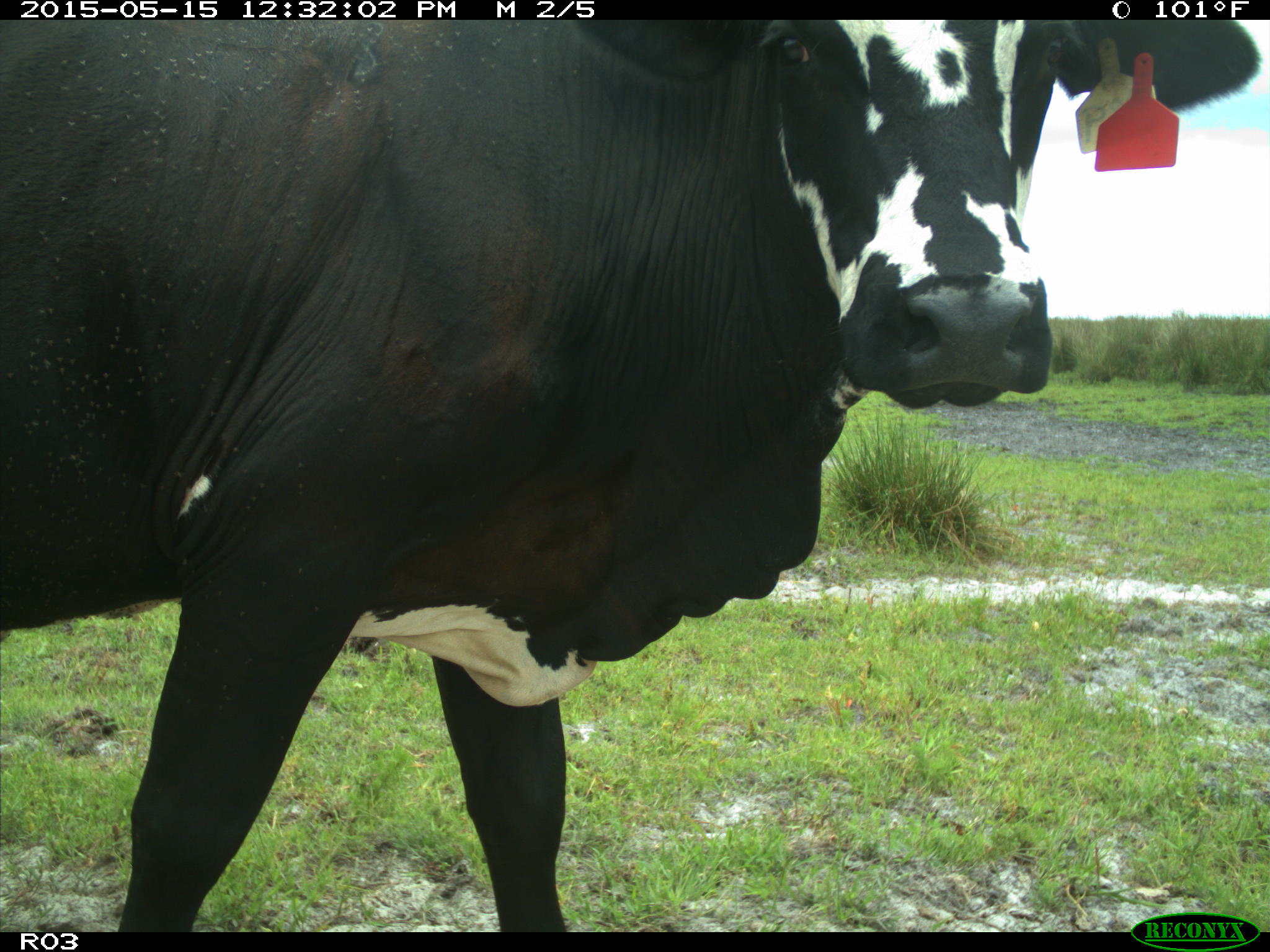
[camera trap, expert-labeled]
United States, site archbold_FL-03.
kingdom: Animalia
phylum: Chordata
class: Mammalia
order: Artiodactyla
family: Bovidae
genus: Bos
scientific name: Bos taurus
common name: domestic cow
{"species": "Bos taurus (domestic cow)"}